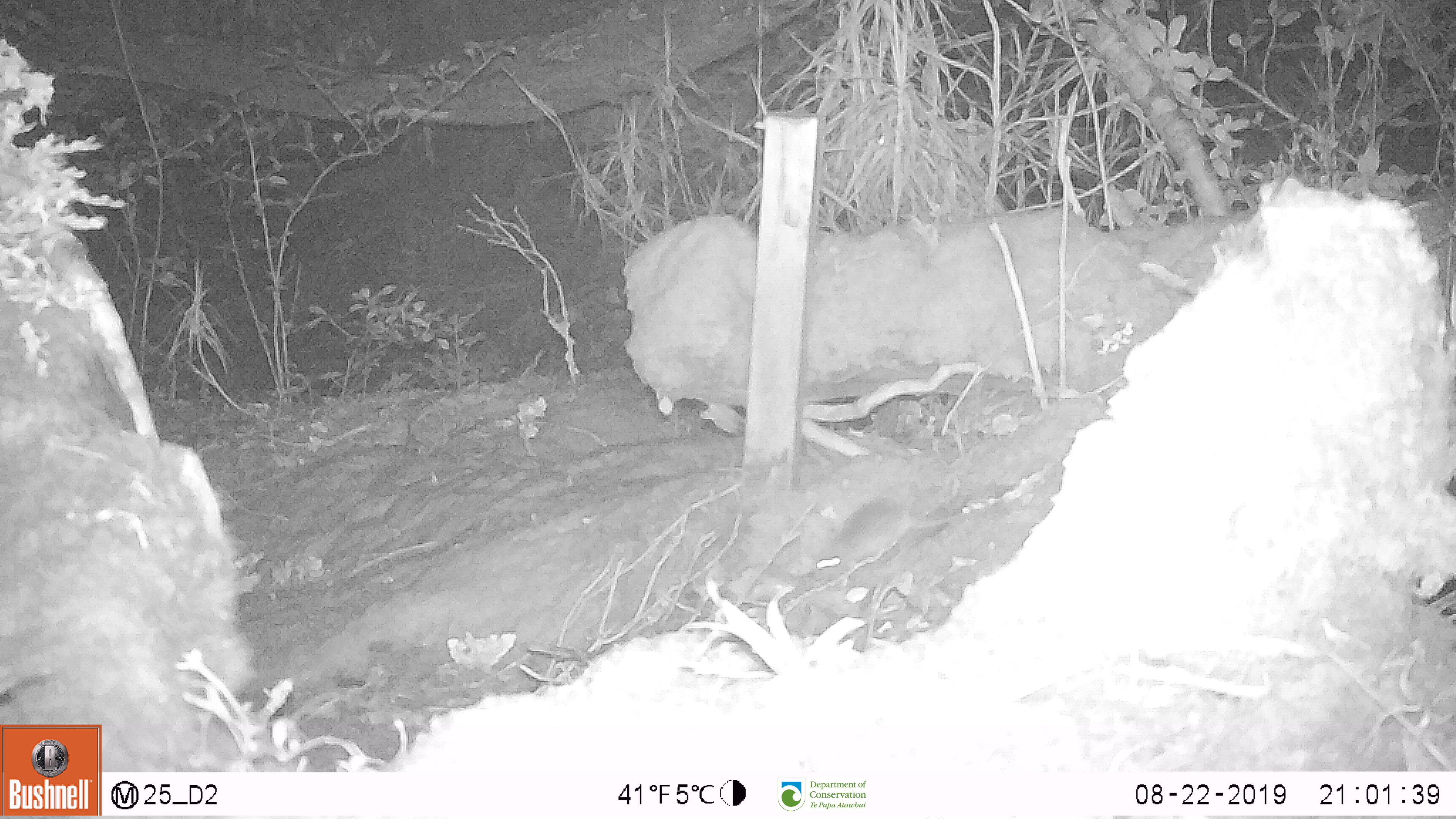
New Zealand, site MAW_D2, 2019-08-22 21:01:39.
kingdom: Animalia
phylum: Chordata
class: Mammalia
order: Rodentia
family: Muridae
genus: Mus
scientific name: Mus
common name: mouse